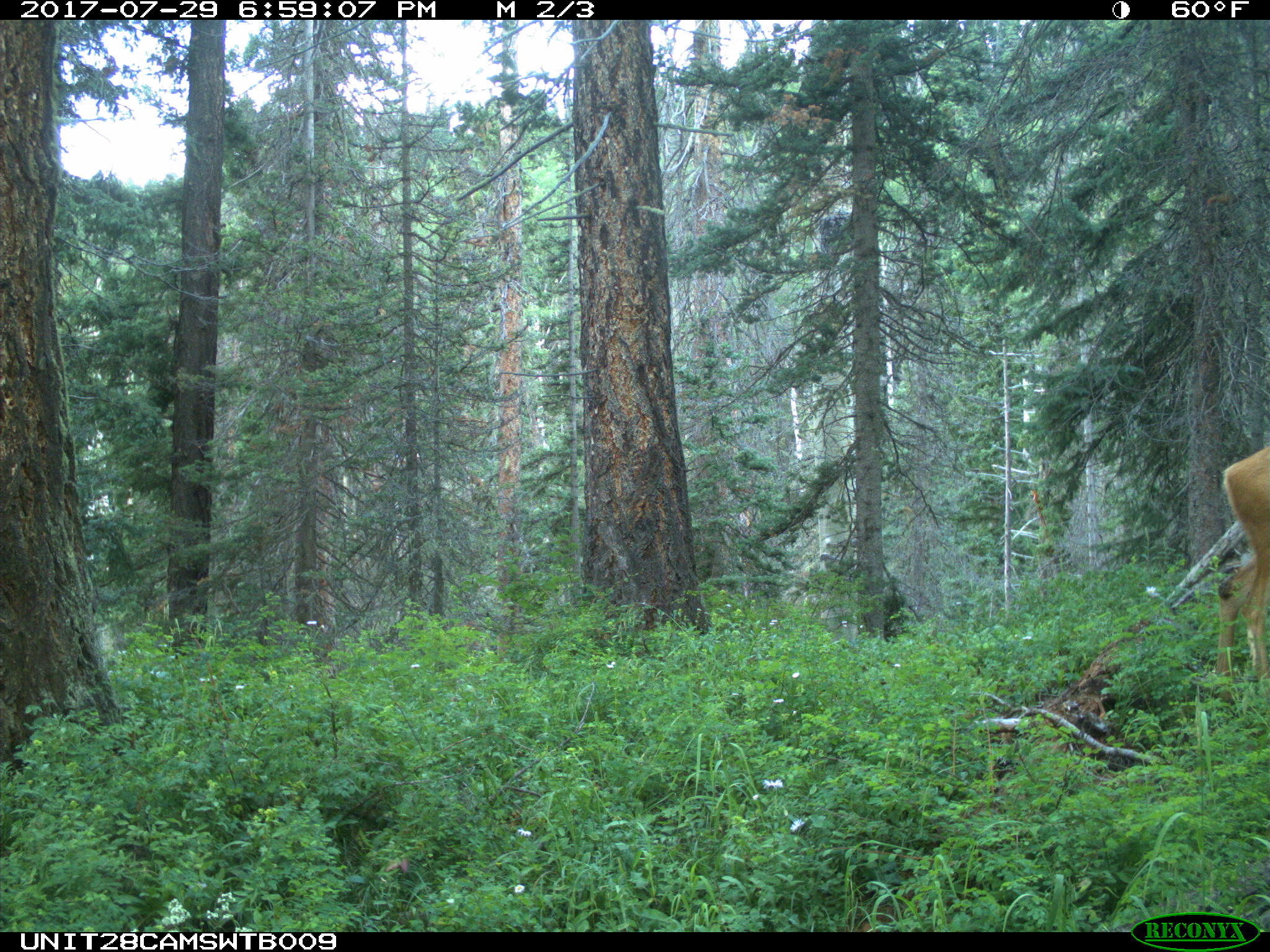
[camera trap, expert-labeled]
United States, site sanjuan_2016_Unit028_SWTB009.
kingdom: Animalia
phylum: Chordata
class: Mammalia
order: Artiodactyla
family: Cervidae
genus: Odocoileus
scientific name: Odocoileus hemionus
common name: mule deer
Odocoileus hemionus (mule deer).